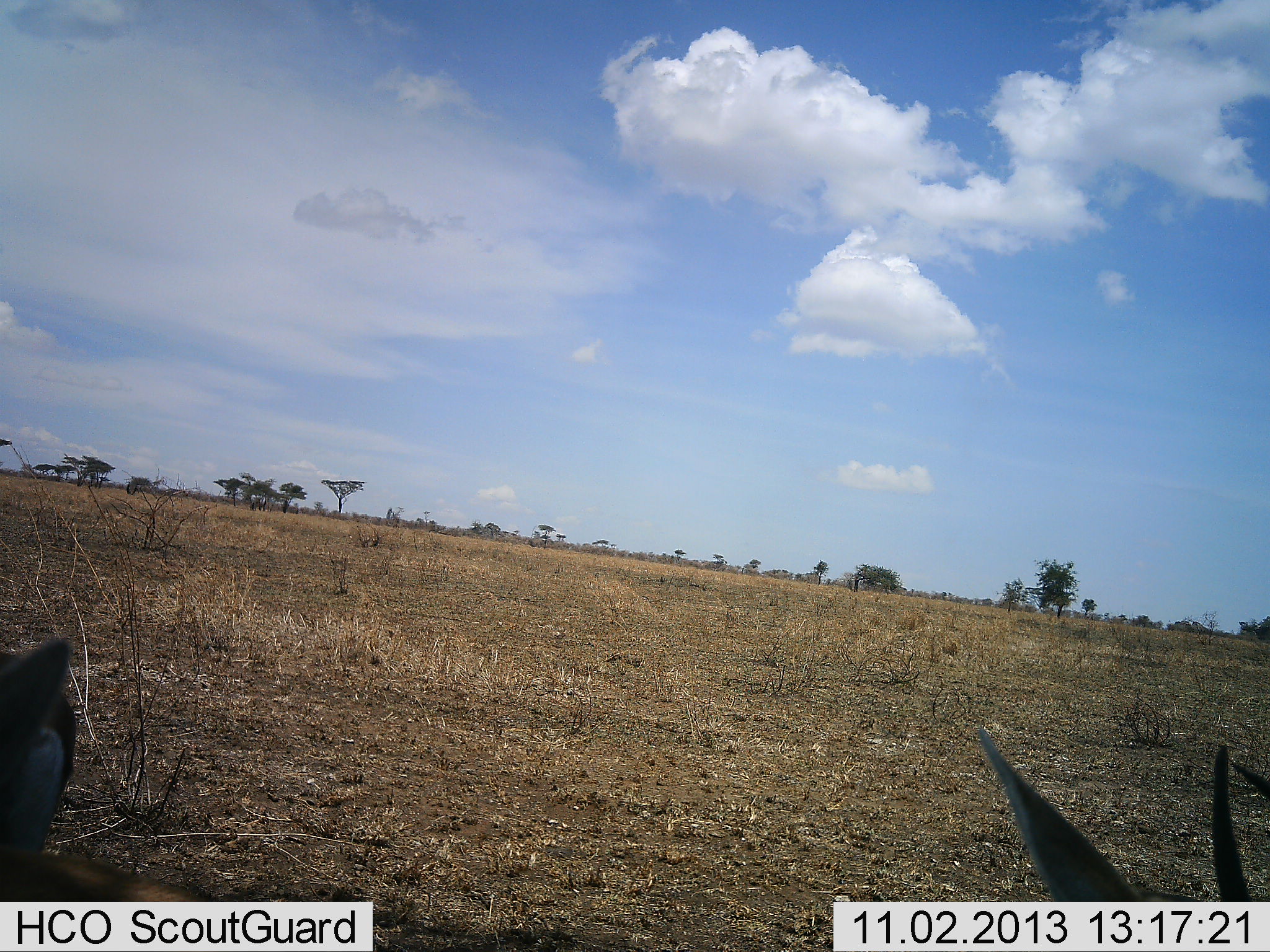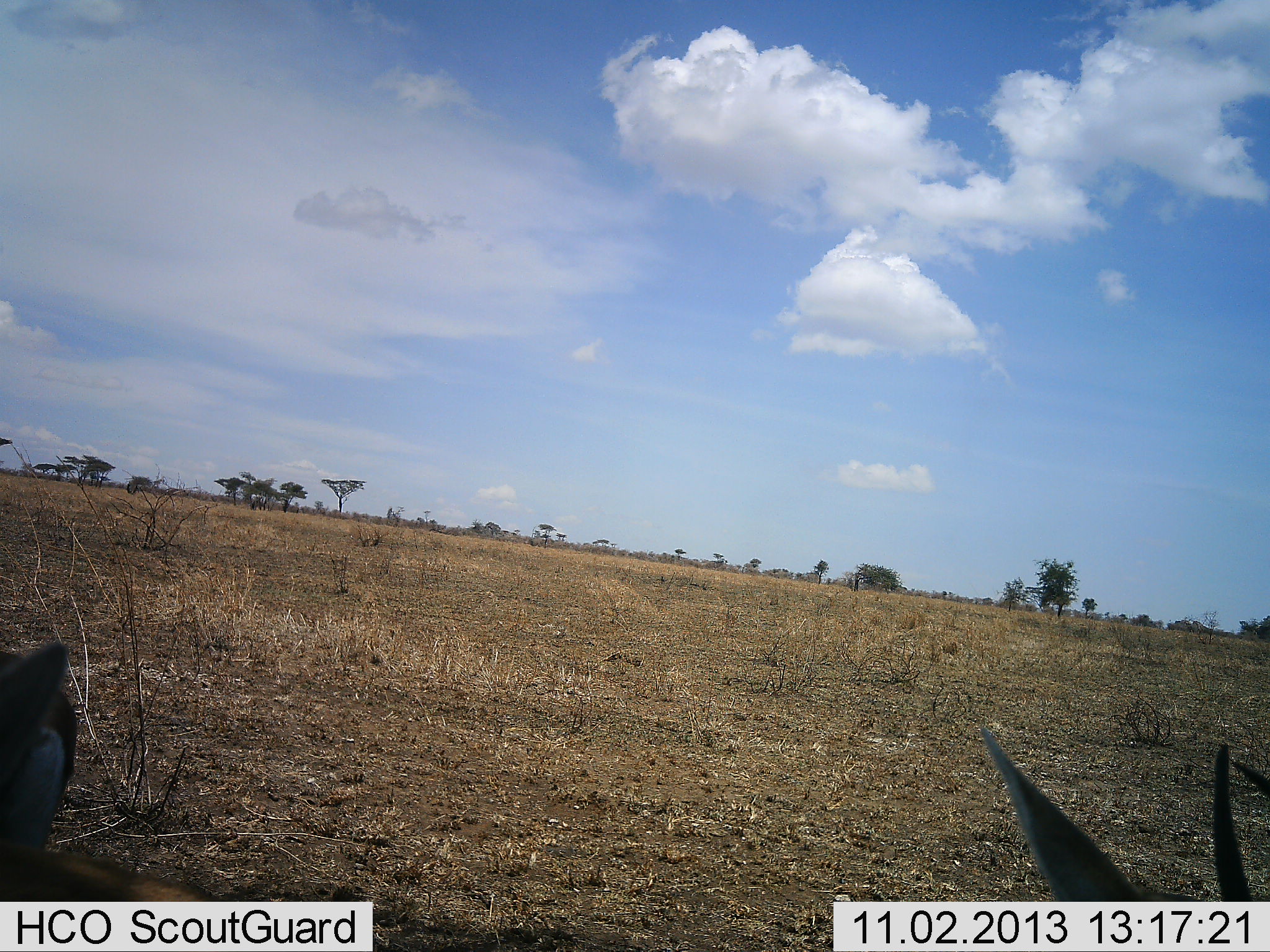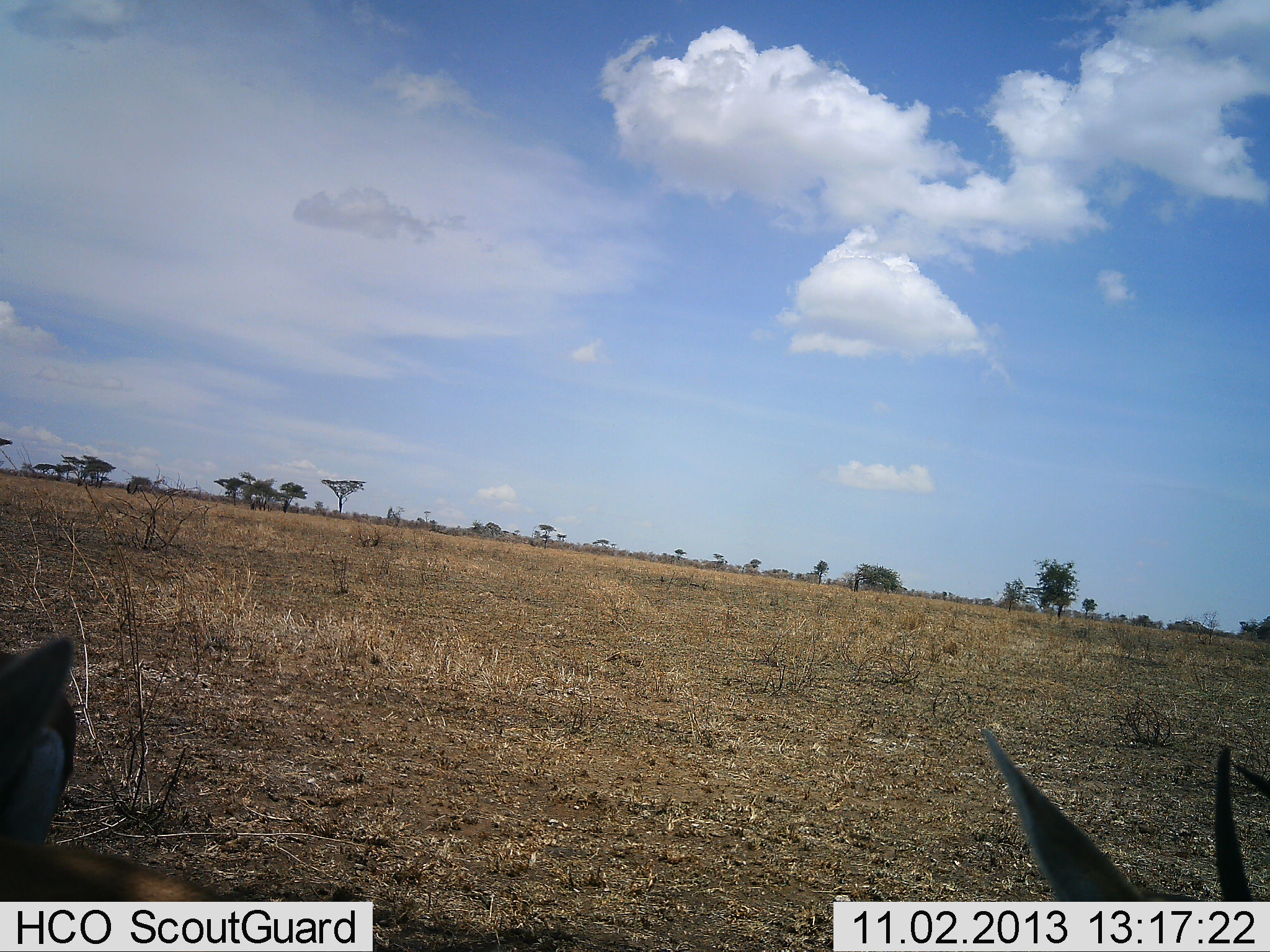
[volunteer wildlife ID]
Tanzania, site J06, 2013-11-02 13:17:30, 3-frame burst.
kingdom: Animalia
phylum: Chordata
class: Mammalia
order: Artiodactyla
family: Bovidae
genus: Eudorcas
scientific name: Eudorcas thomsonii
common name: thomson's gazelle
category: gazellethomsons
Gazellethomsons (thomson's gazelle) (Eudorcas thomsonii), count 3. Behavior (volunteer vote fractions): standing 100%, resting 0%, moving 0%, interacting 0%. Young present (vote fraction): 0%. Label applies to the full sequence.